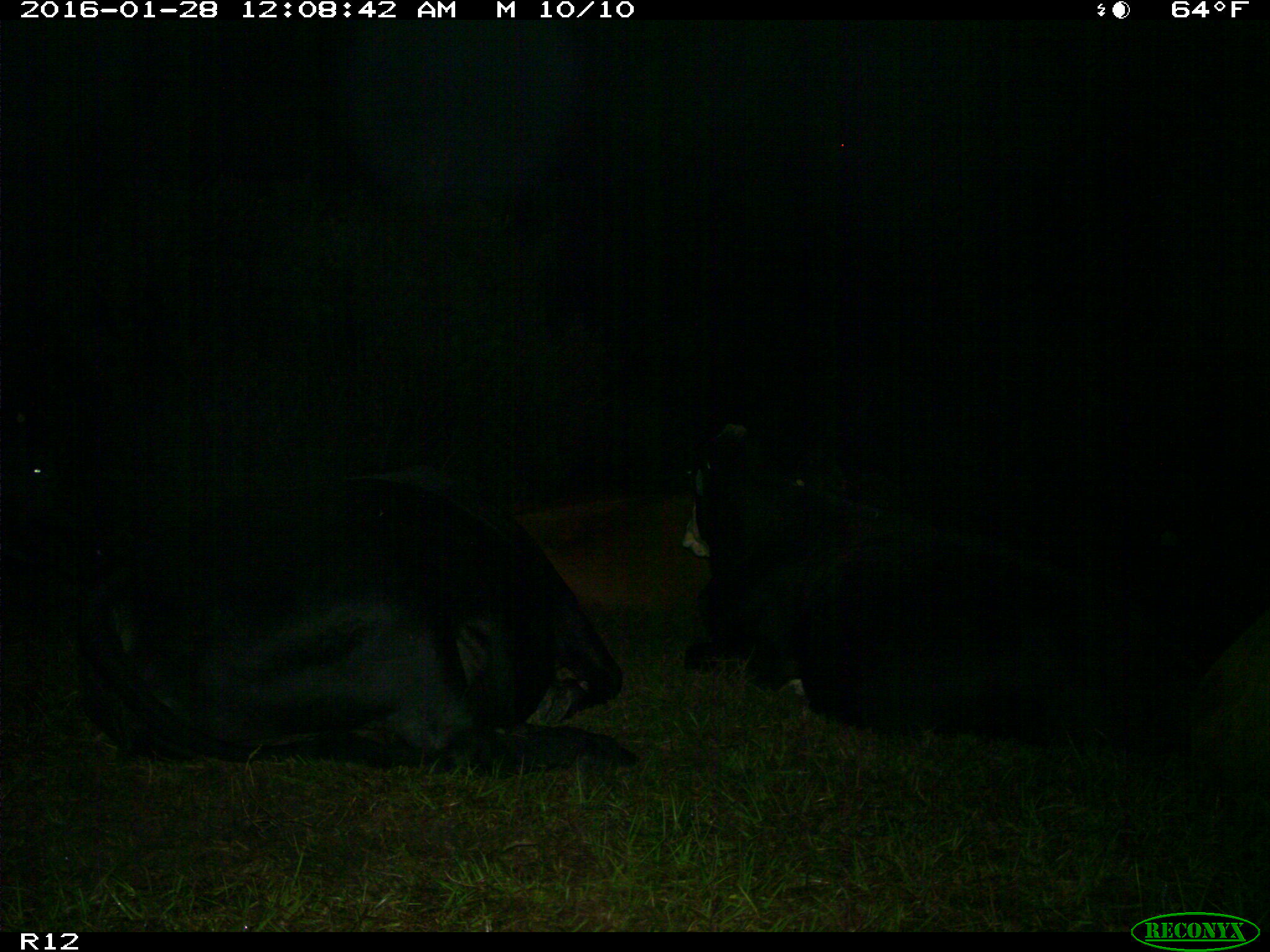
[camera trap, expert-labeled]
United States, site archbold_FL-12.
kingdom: Animalia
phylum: Chordata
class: Mammalia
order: Artiodactyla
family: Bovidae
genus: Bos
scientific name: Bos taurus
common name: domestic cow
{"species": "Bos taurus (domestic cow)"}